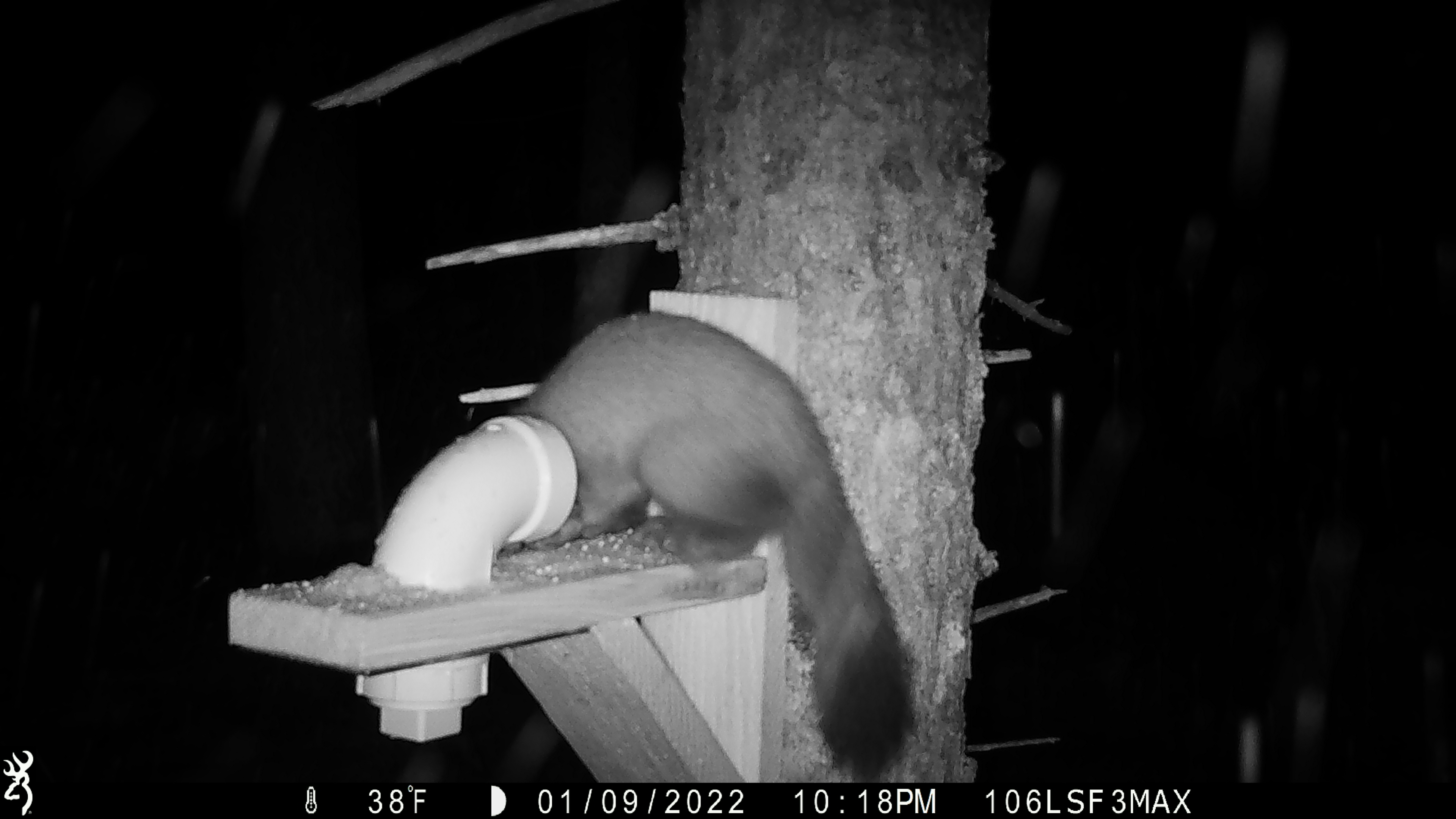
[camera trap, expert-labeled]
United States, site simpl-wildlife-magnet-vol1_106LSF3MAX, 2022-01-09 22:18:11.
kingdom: Animalia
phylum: Chordata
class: Mammalia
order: Carnivora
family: Mustelidae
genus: Martes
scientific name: Martes americana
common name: american marten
American marten (Martes americana).